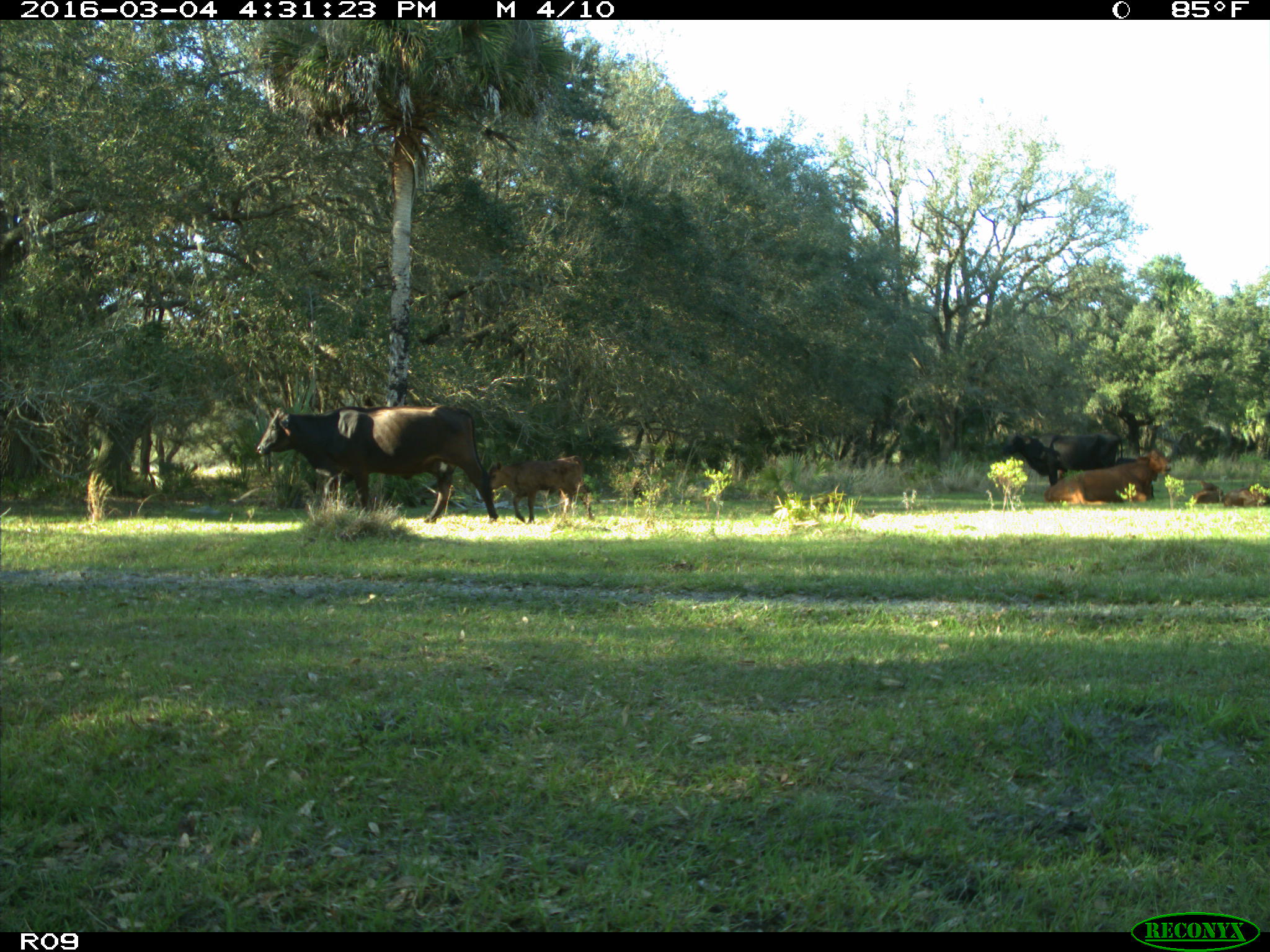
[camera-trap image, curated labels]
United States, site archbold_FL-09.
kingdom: Animalia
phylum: Chordata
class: Mammalia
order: Artiodactyla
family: Bovidae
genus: Bos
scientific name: Bos taurus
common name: domestic cow